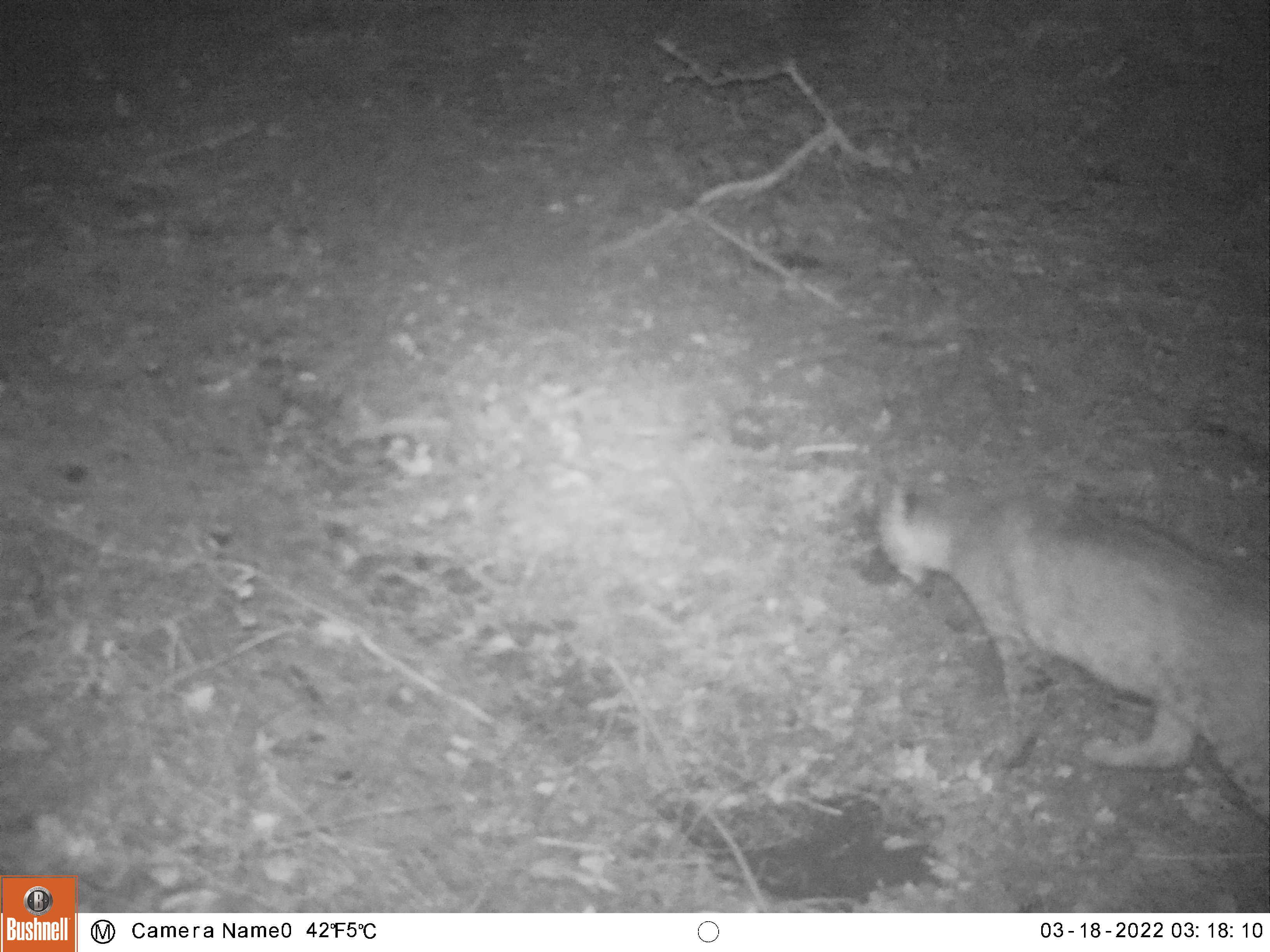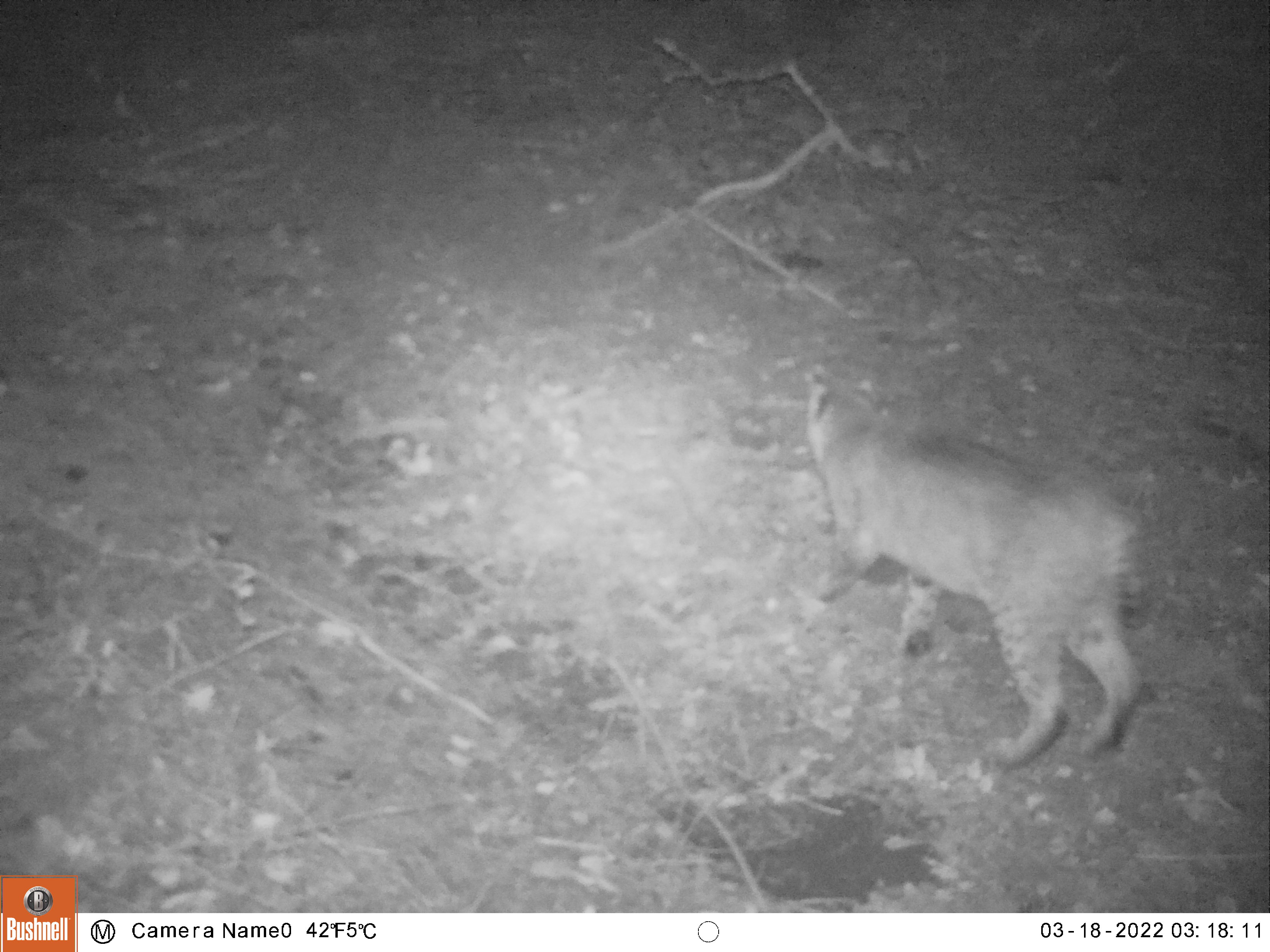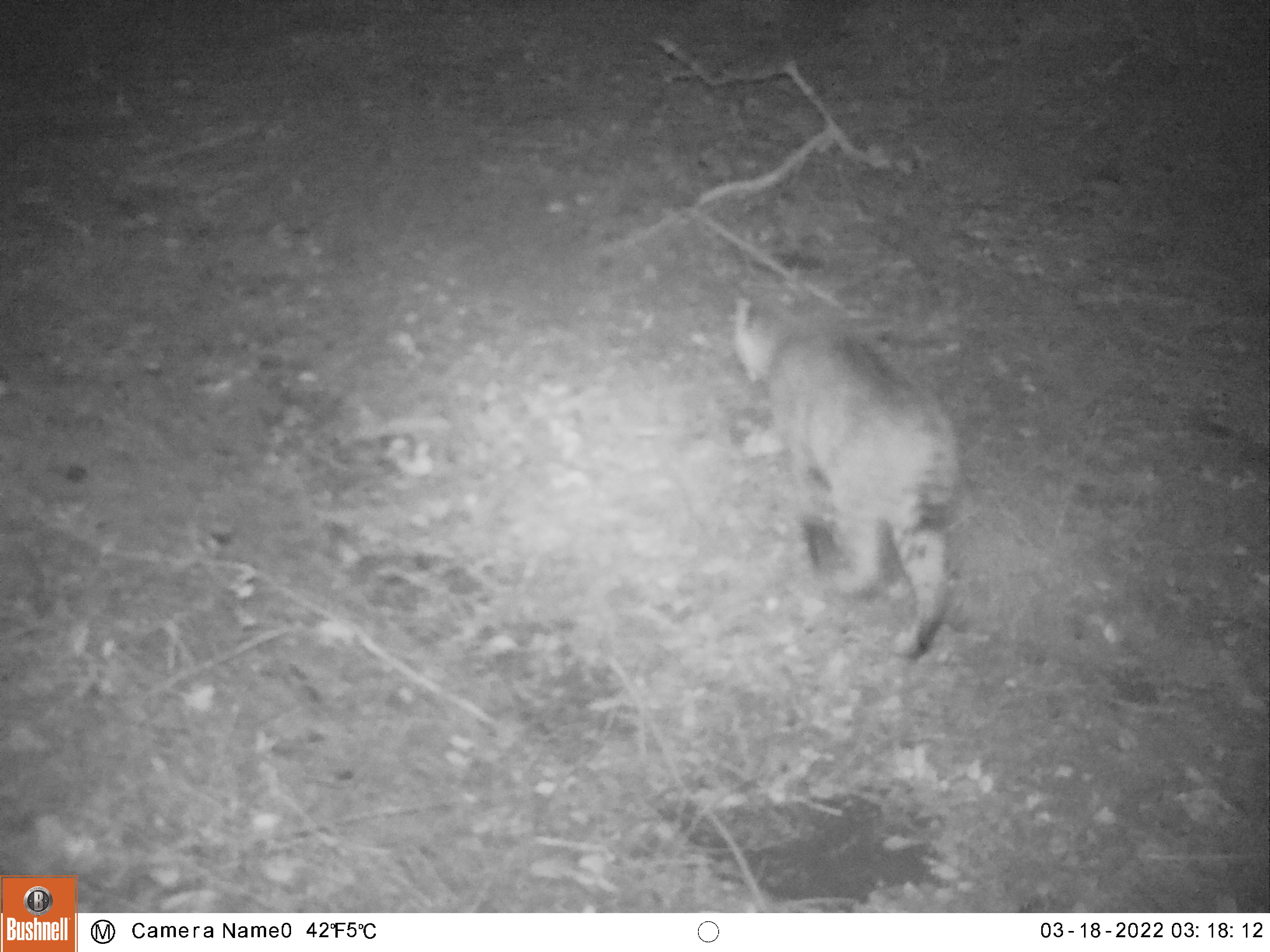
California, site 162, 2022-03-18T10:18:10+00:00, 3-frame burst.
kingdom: Animalia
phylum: Chordata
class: Mammalia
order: Carnivora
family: Felidae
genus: Lynx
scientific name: Lynx rufus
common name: bobcat